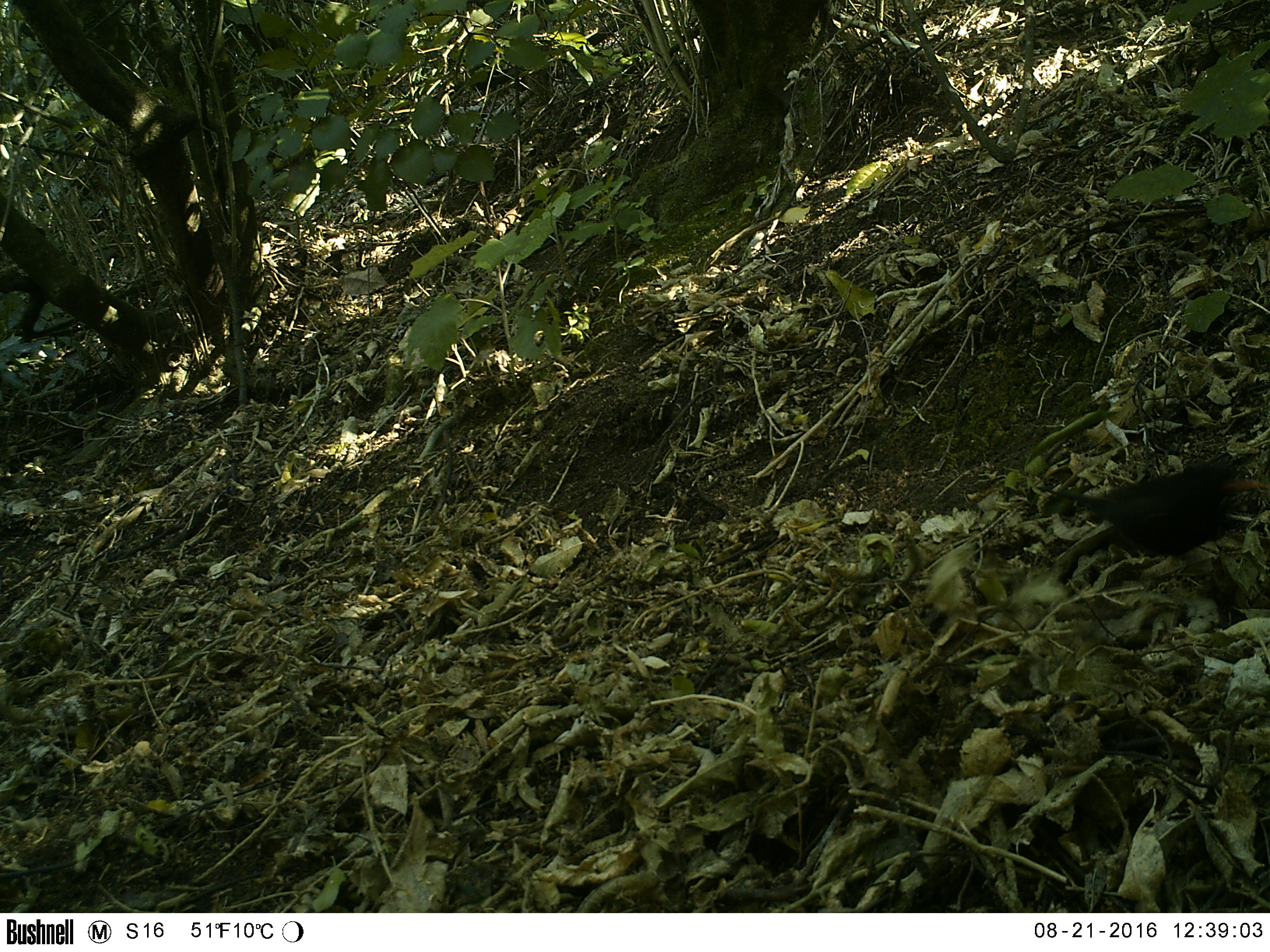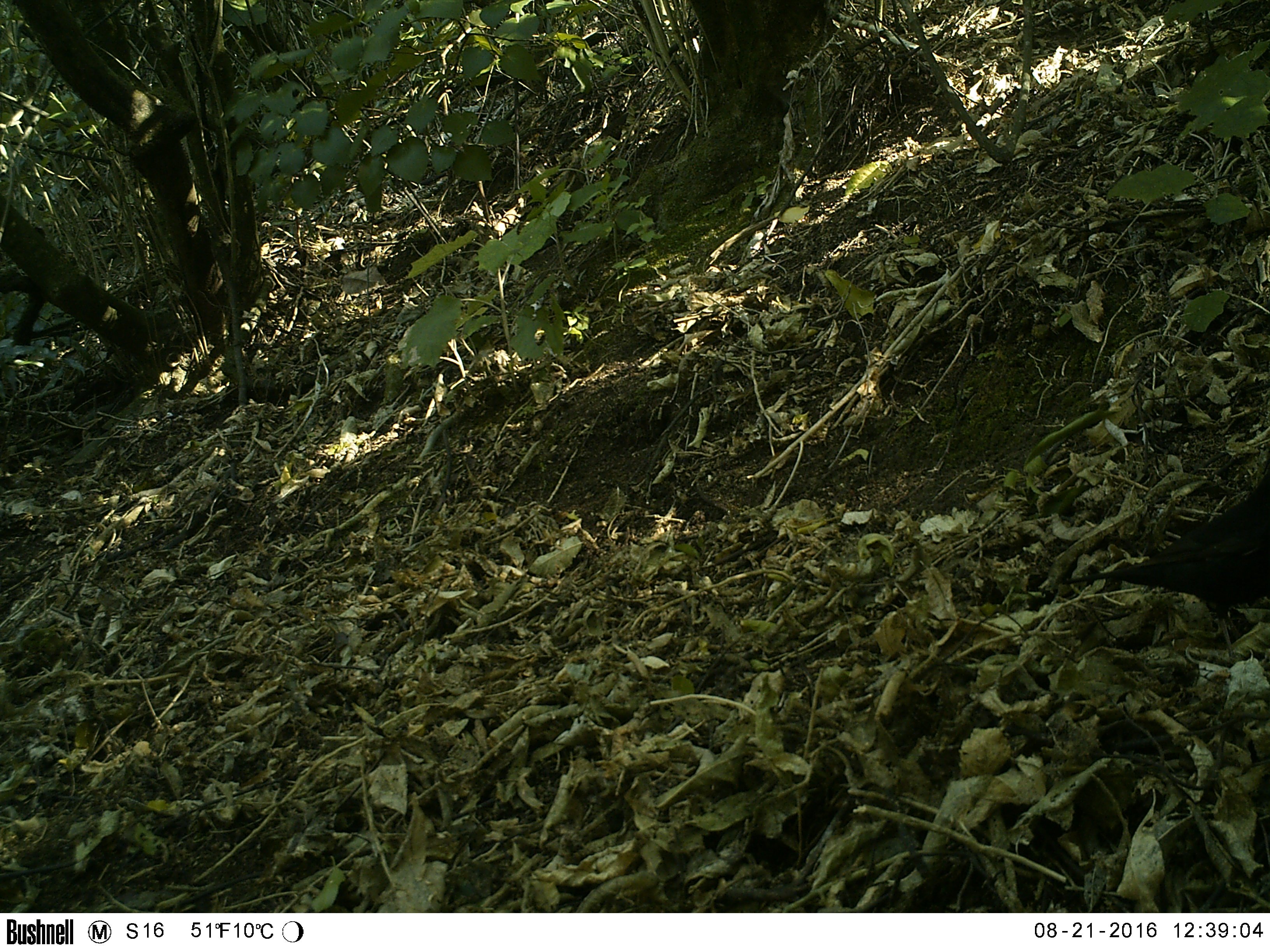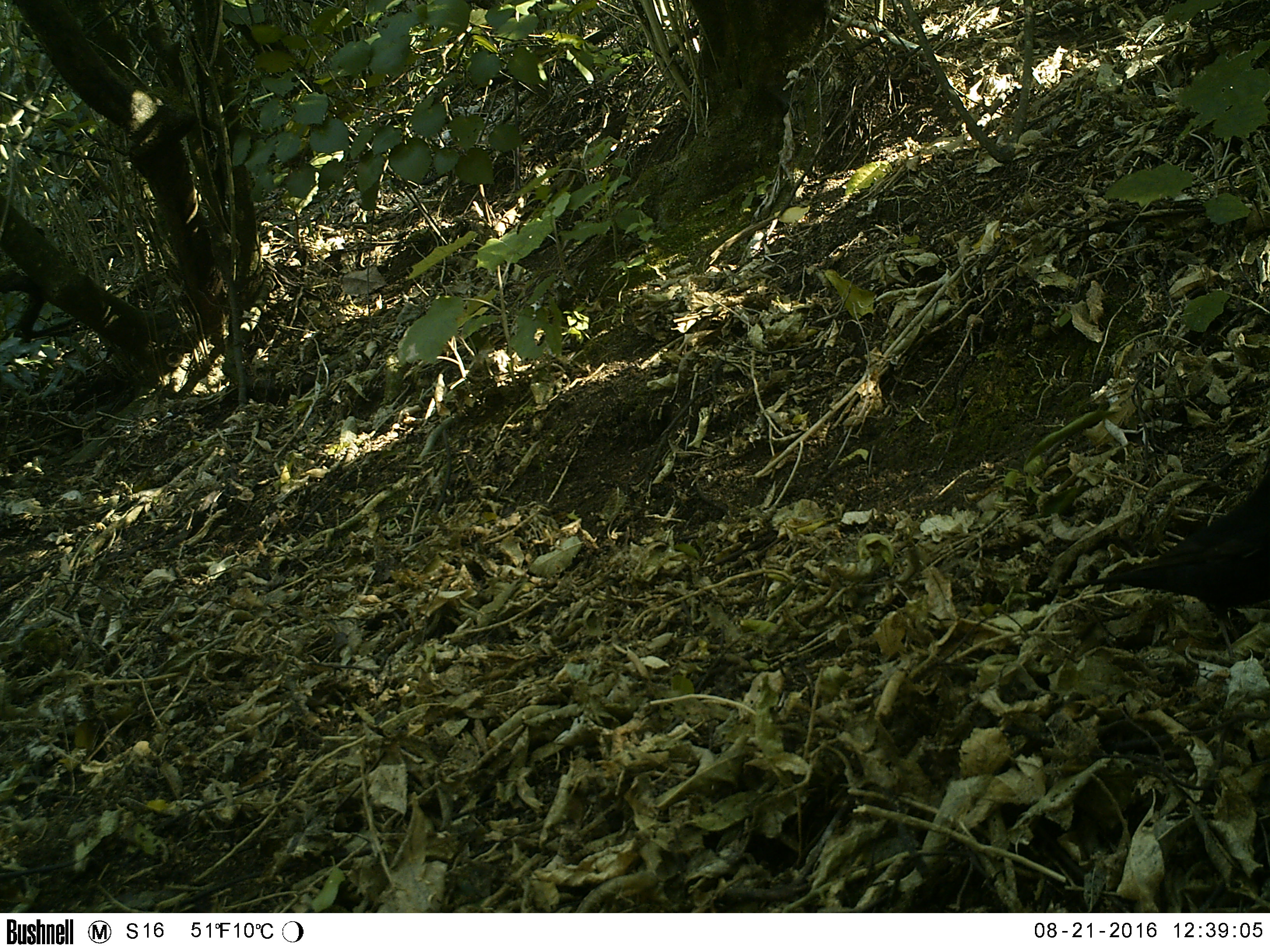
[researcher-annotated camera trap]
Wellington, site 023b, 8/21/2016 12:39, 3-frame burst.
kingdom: Animalia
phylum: Chordata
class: Aves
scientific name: Aves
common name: bird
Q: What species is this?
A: Bird (Aves).